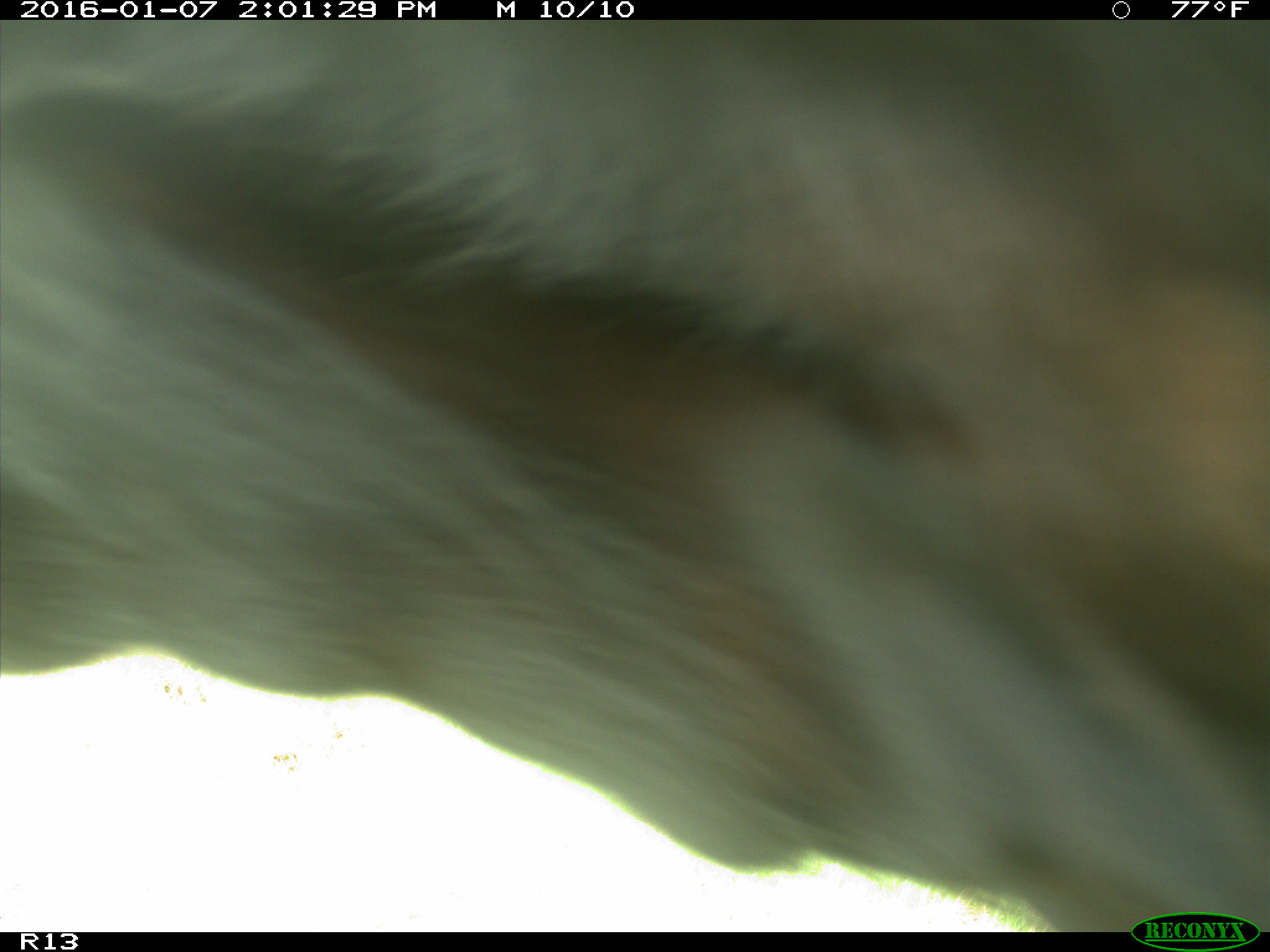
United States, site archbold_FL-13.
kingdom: Animalia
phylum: Chordata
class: Mammalia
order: Artiodactyla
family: Bovidae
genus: Bos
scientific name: Bos taurus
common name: domestic cow